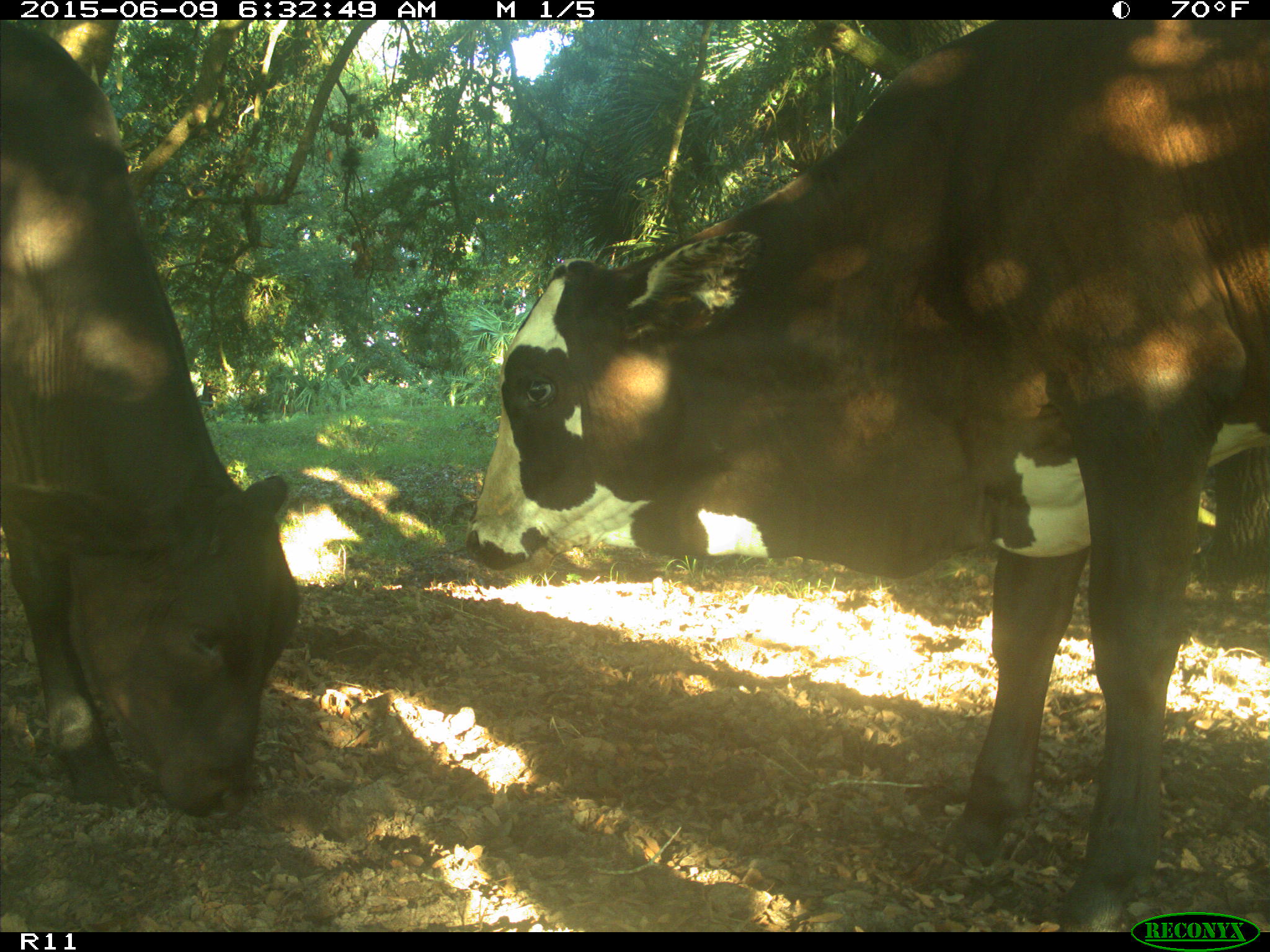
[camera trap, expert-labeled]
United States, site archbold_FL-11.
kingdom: Animalia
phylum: Chordata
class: Mammalia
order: Artiodactyla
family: Bovidae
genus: Bos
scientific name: Bos taurus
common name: domestic cow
Bos taurus (domestic cow).